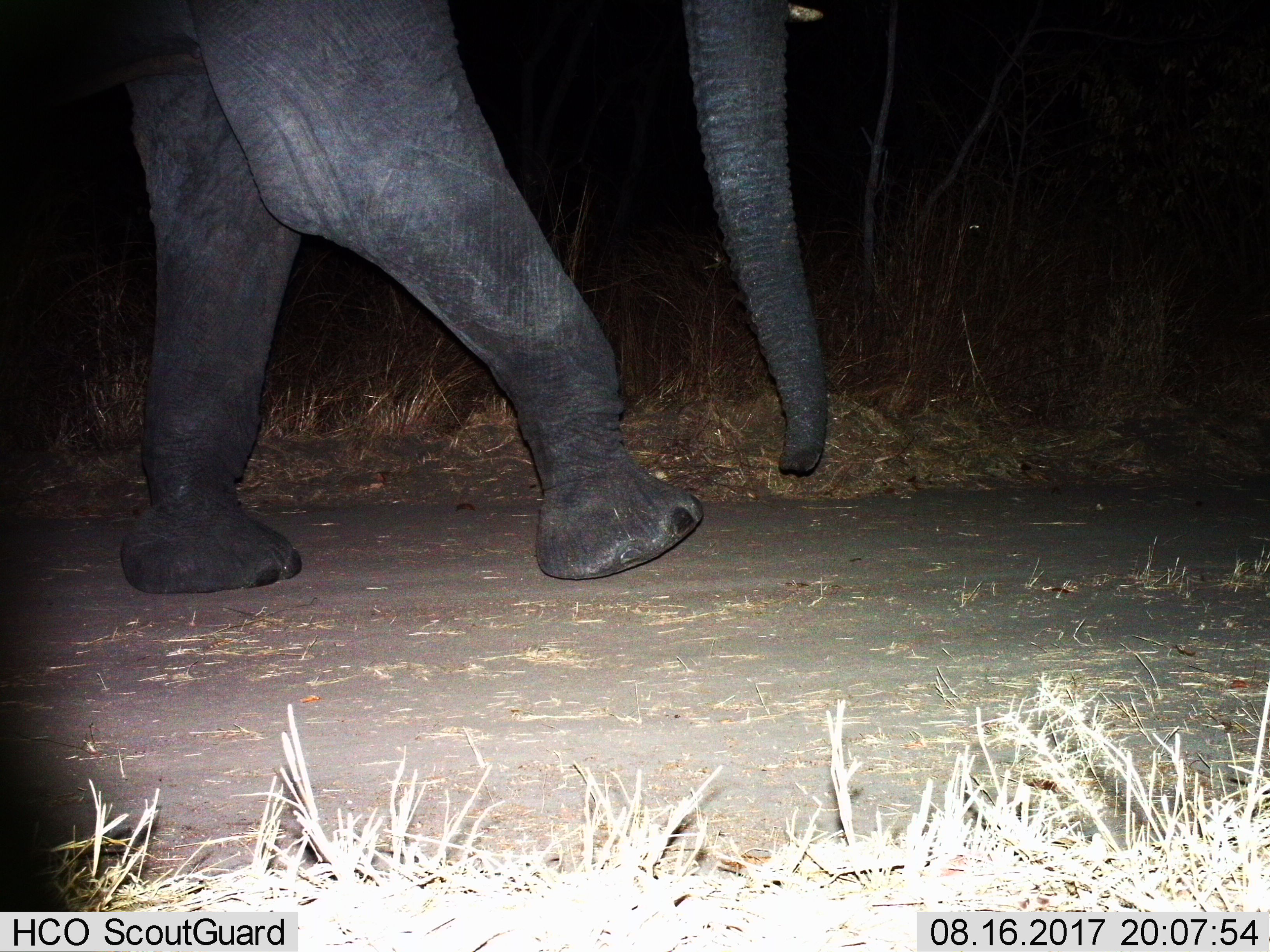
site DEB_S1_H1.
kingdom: Animalia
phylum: Chordata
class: Mammalia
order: Proboscidea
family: Elephantidae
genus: Loxodonta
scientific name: Loxodonta africana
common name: african bush elephant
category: elephant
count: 1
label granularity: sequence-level